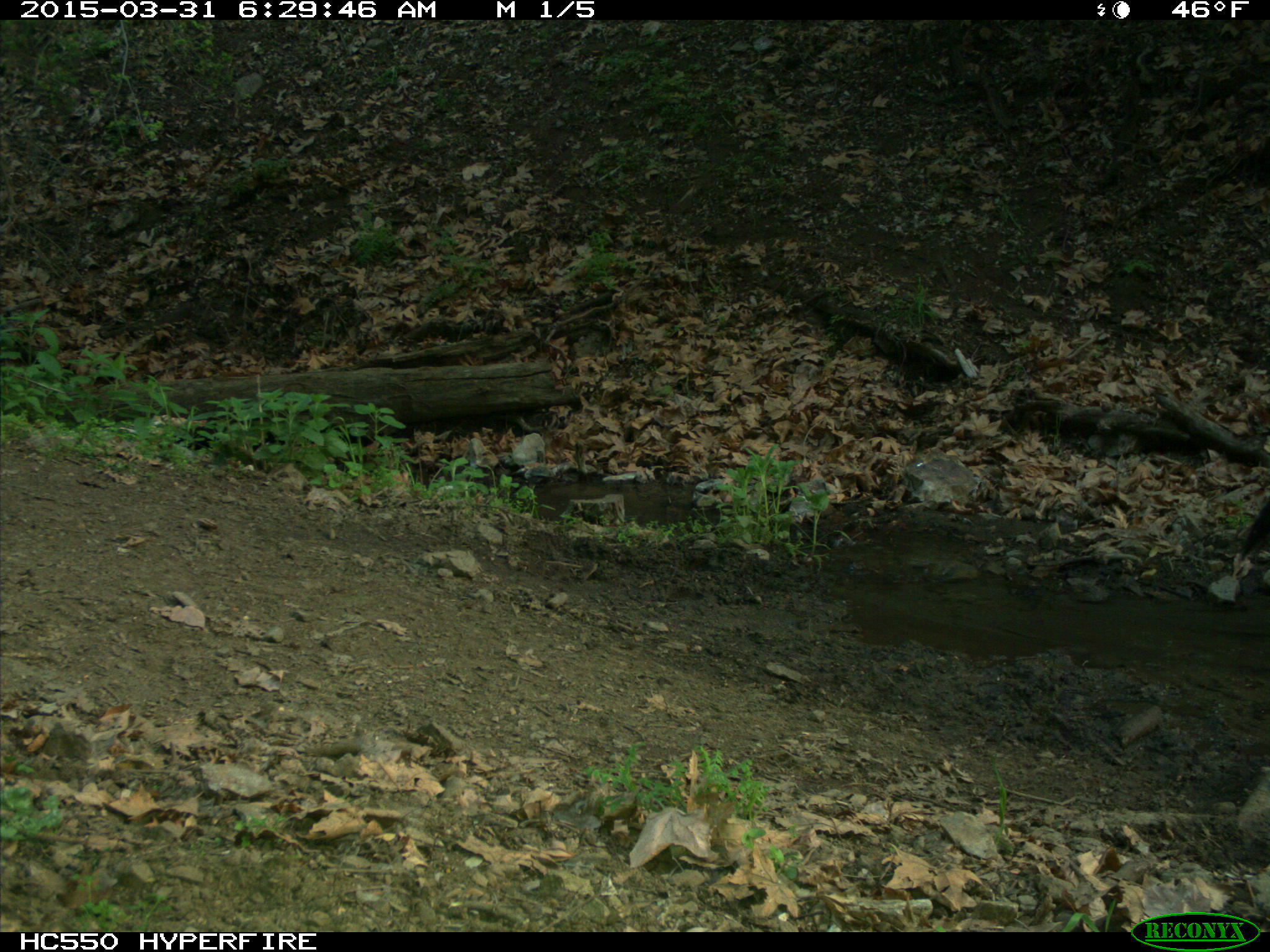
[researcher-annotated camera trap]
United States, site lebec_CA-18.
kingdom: Animalia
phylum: Chordata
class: Mammalia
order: Artiodactyla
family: Bovidae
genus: Bos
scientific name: Bos taurus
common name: domestic cow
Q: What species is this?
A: Bos taurus (domestic cow).